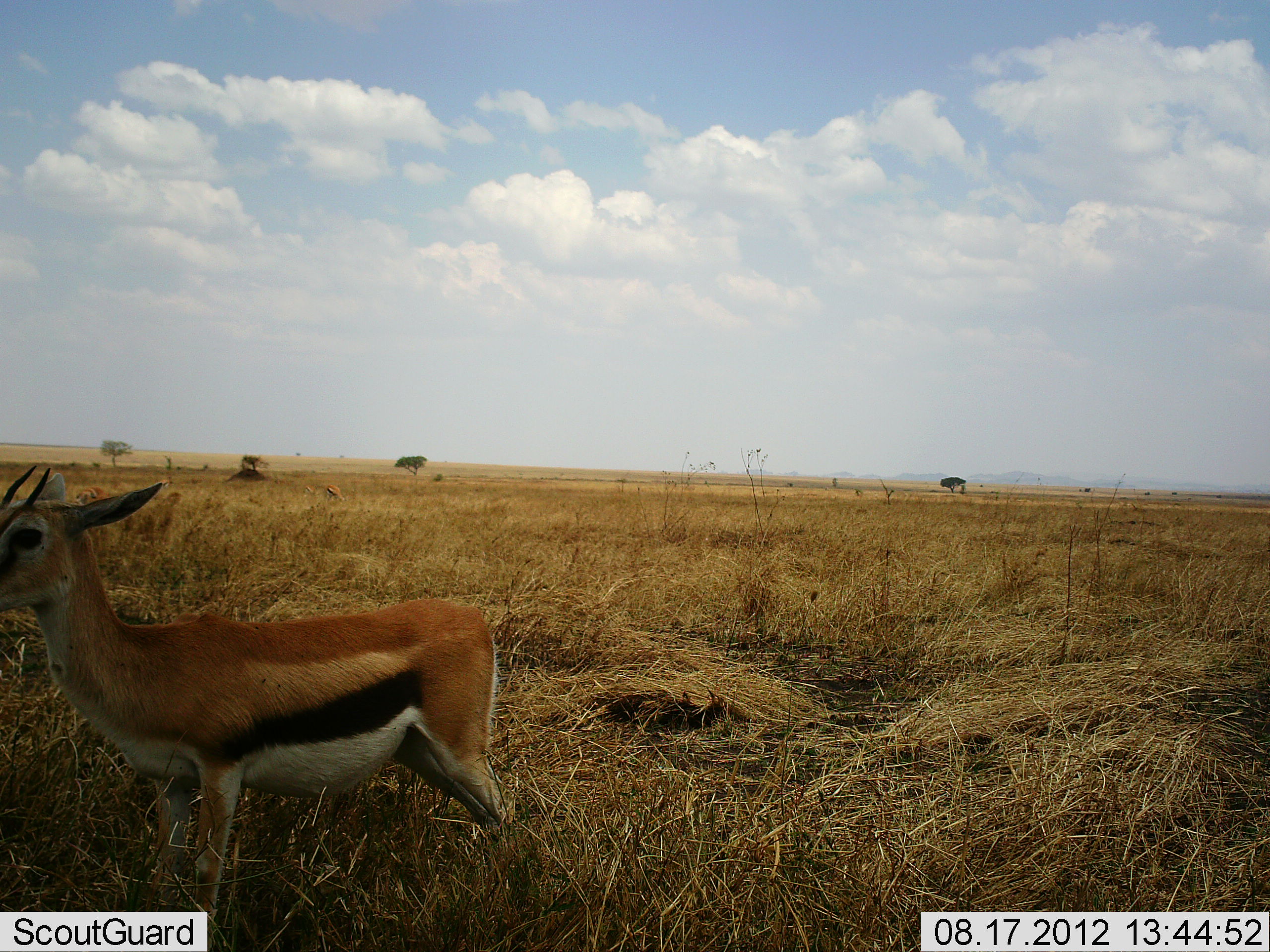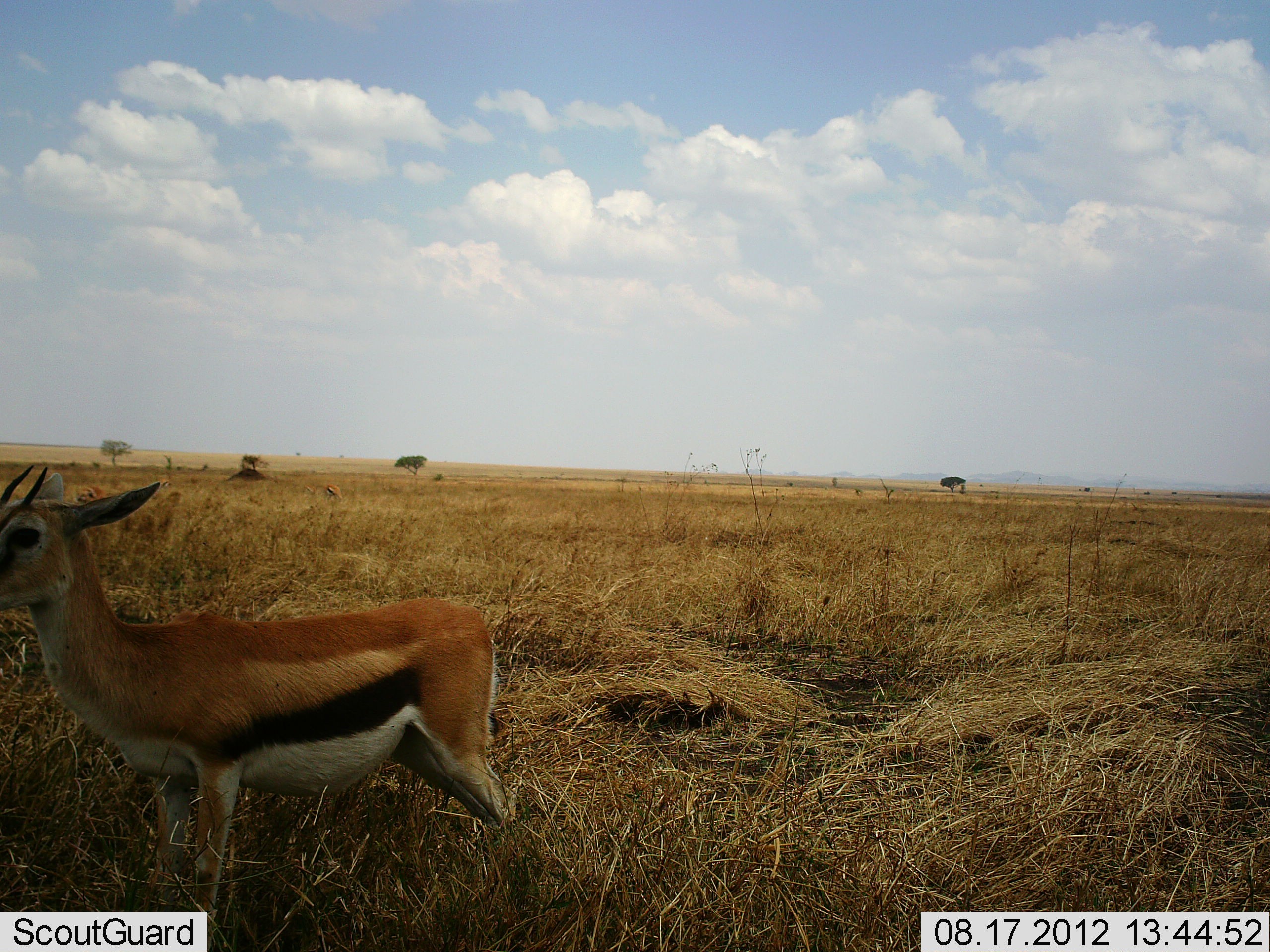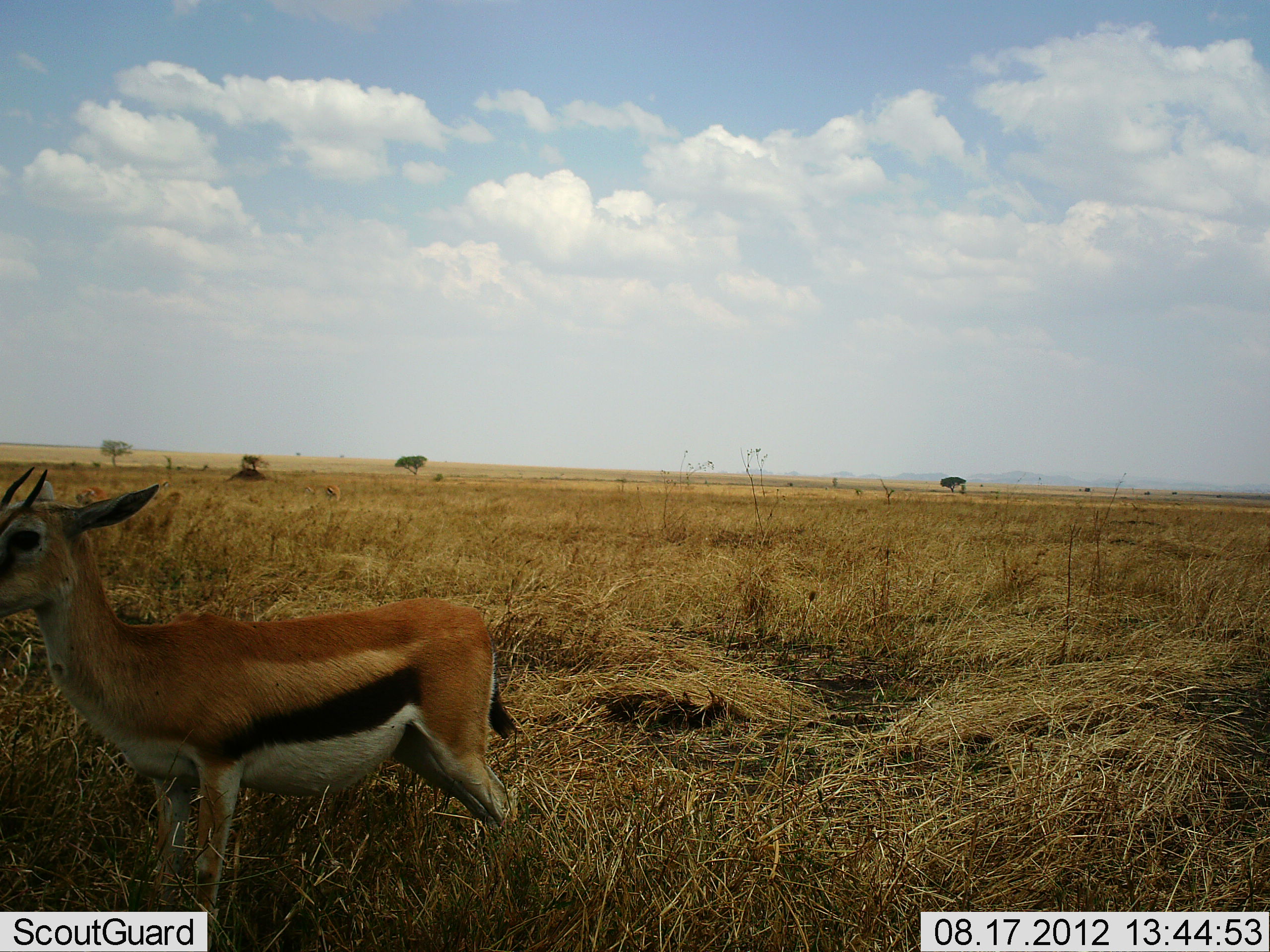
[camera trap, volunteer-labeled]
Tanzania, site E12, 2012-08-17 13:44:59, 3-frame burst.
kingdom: Animalia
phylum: Chordata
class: Mammalia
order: Artiodactyla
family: Bovidae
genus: Eudorcas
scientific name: Eudorcas thomsonii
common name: thomson's gazelle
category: gazellethomsons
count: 1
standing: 100%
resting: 0%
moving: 0%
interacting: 0%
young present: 0%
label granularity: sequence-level